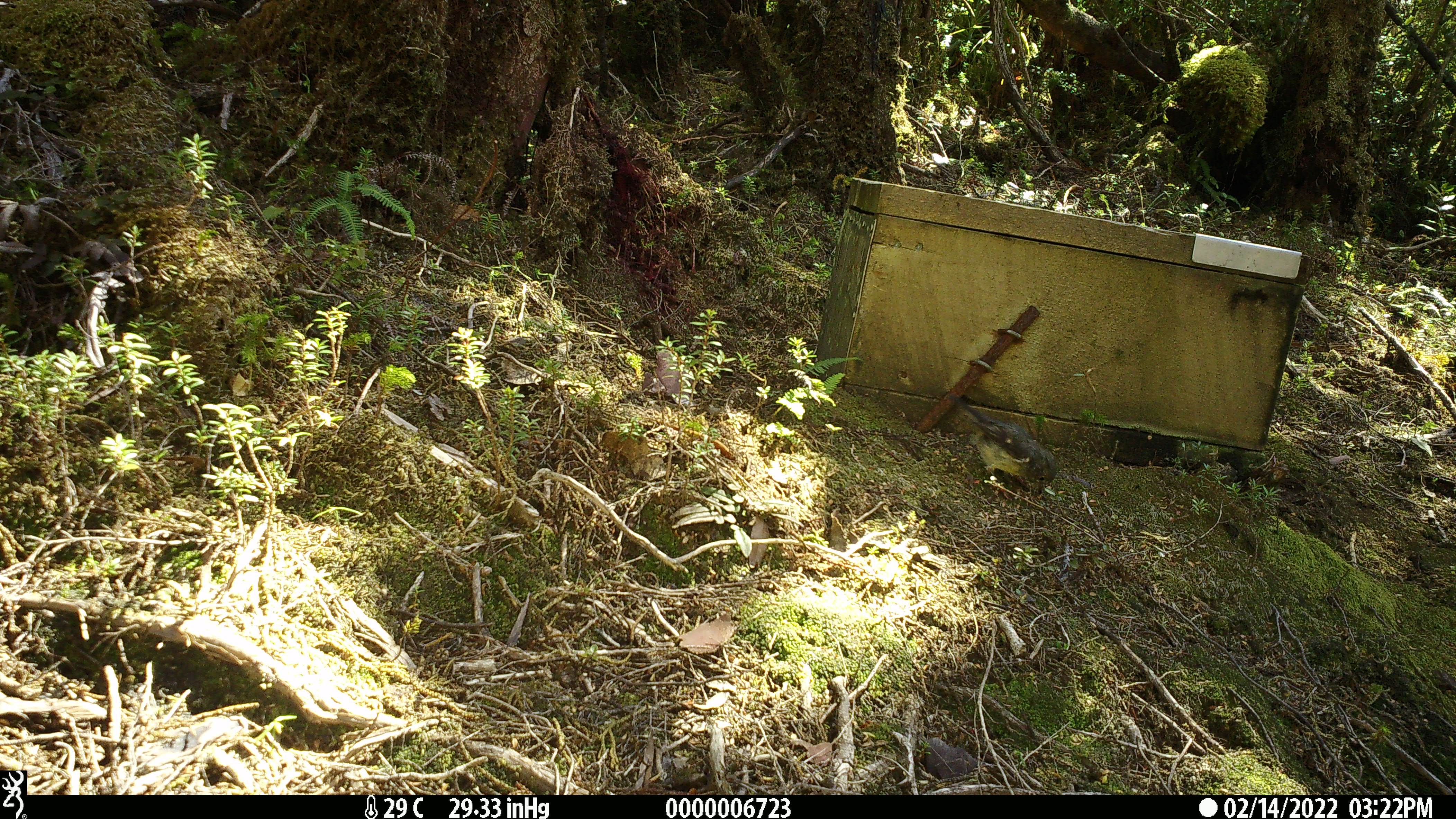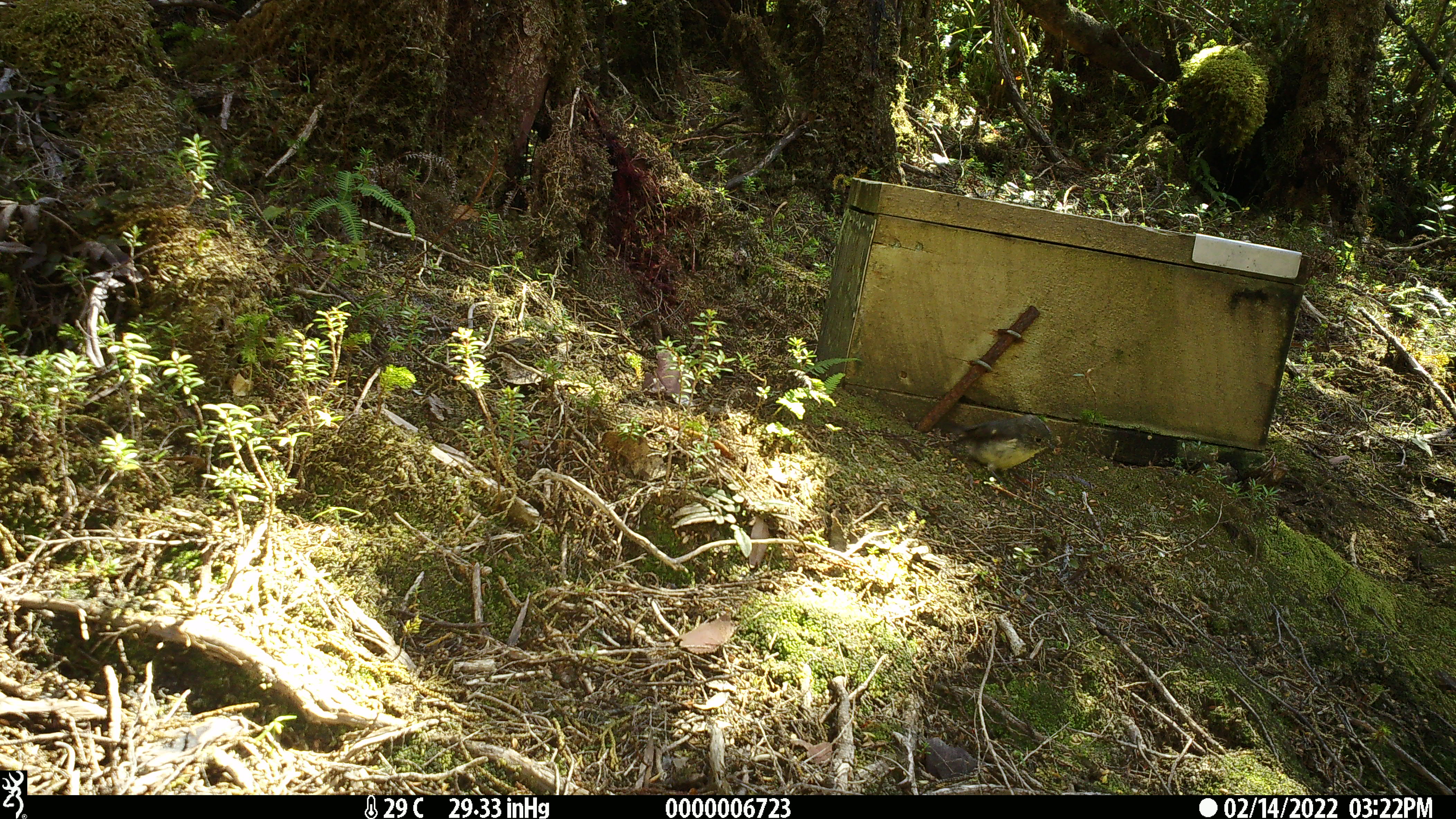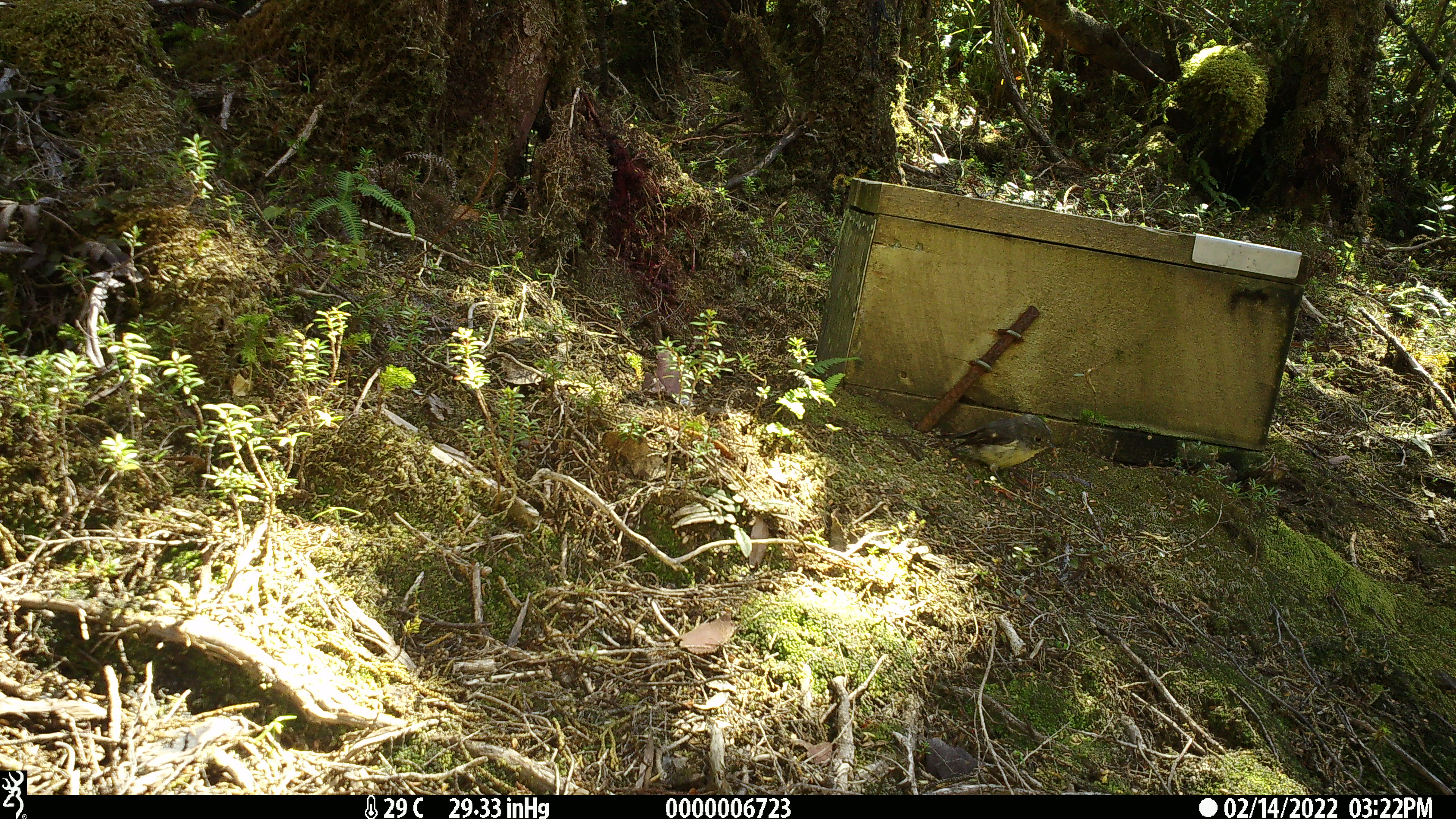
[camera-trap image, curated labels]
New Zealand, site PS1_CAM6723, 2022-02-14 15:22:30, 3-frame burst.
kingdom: Animalia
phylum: Chordata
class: Aves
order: Passeriformes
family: Petroicidae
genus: Petroica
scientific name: Petroica macrocephala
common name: tomtit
Tomtit (Petroica macrocephala).